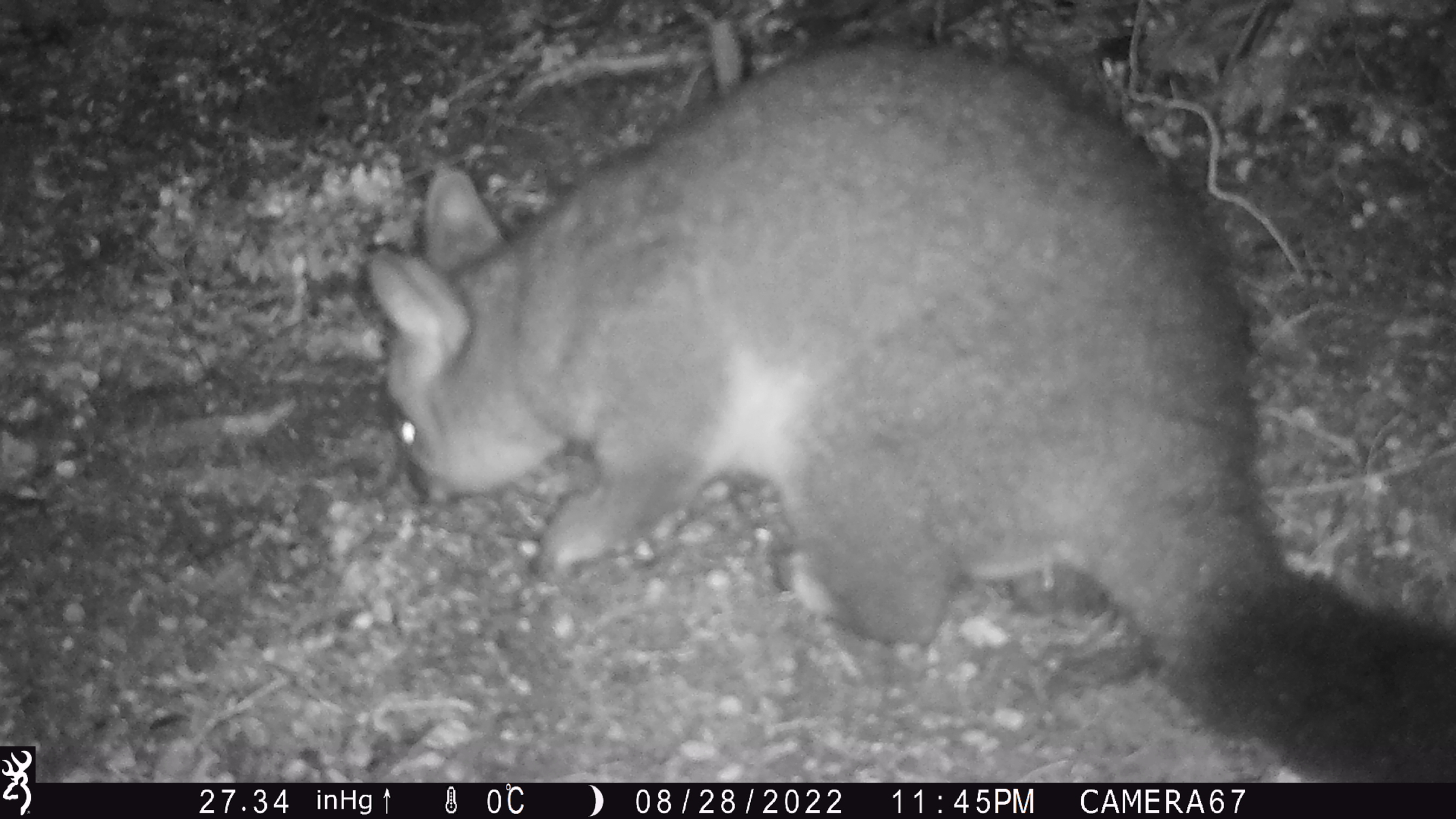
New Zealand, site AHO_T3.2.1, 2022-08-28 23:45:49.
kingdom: Animalia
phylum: Chordata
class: Mammalia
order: Diprotodontia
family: Phalangeridae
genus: Trichosurus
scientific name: Trichosurus vulpecula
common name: common brushtail possum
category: possum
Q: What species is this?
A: Possum (common brushtail possum) (Trichosurus vulpecula).